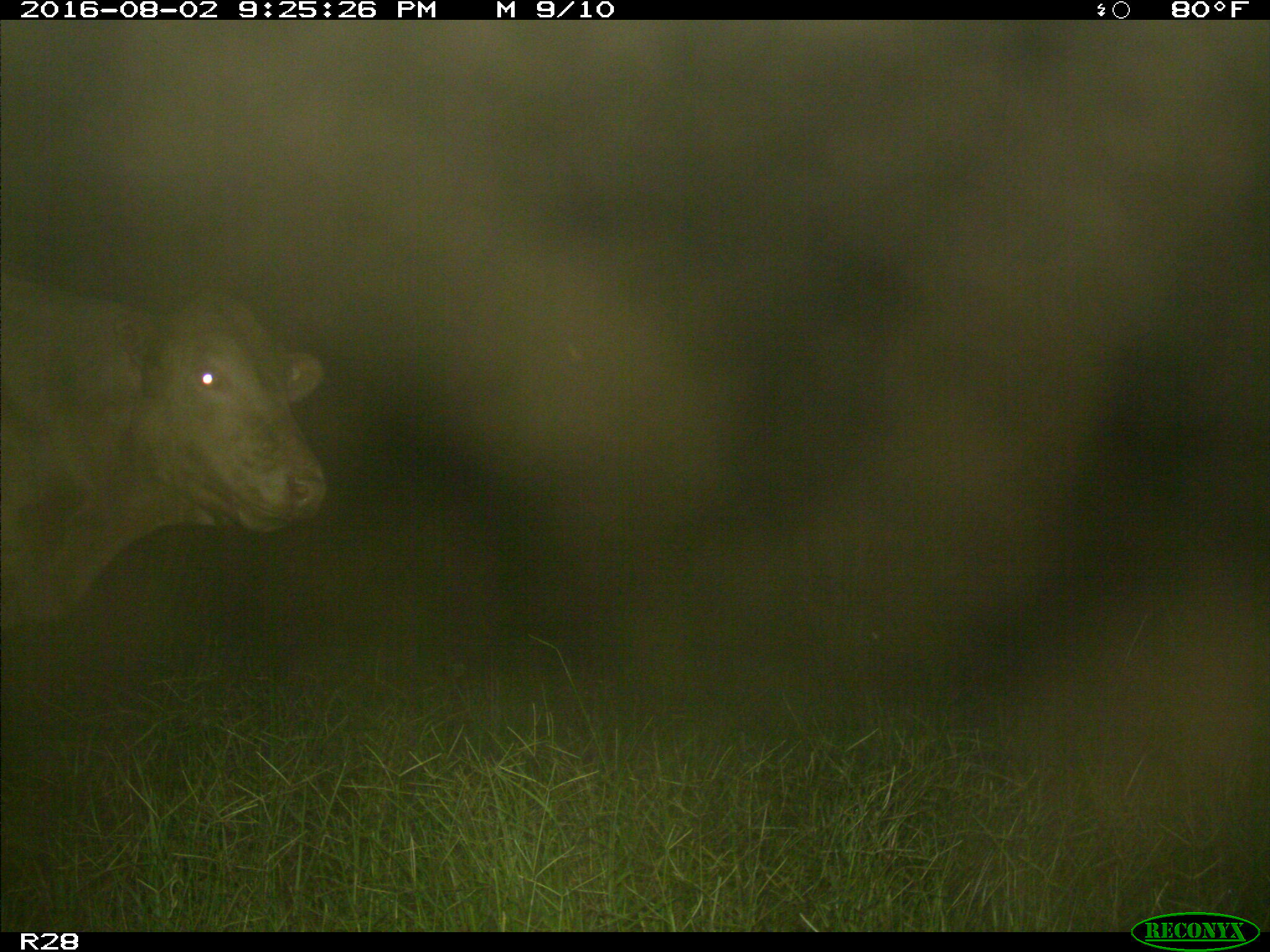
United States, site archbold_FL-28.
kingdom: Animalia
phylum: Chordata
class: Mammalia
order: Artiodactyla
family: Bovidae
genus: Bos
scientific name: Bos taurus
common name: domestic cow